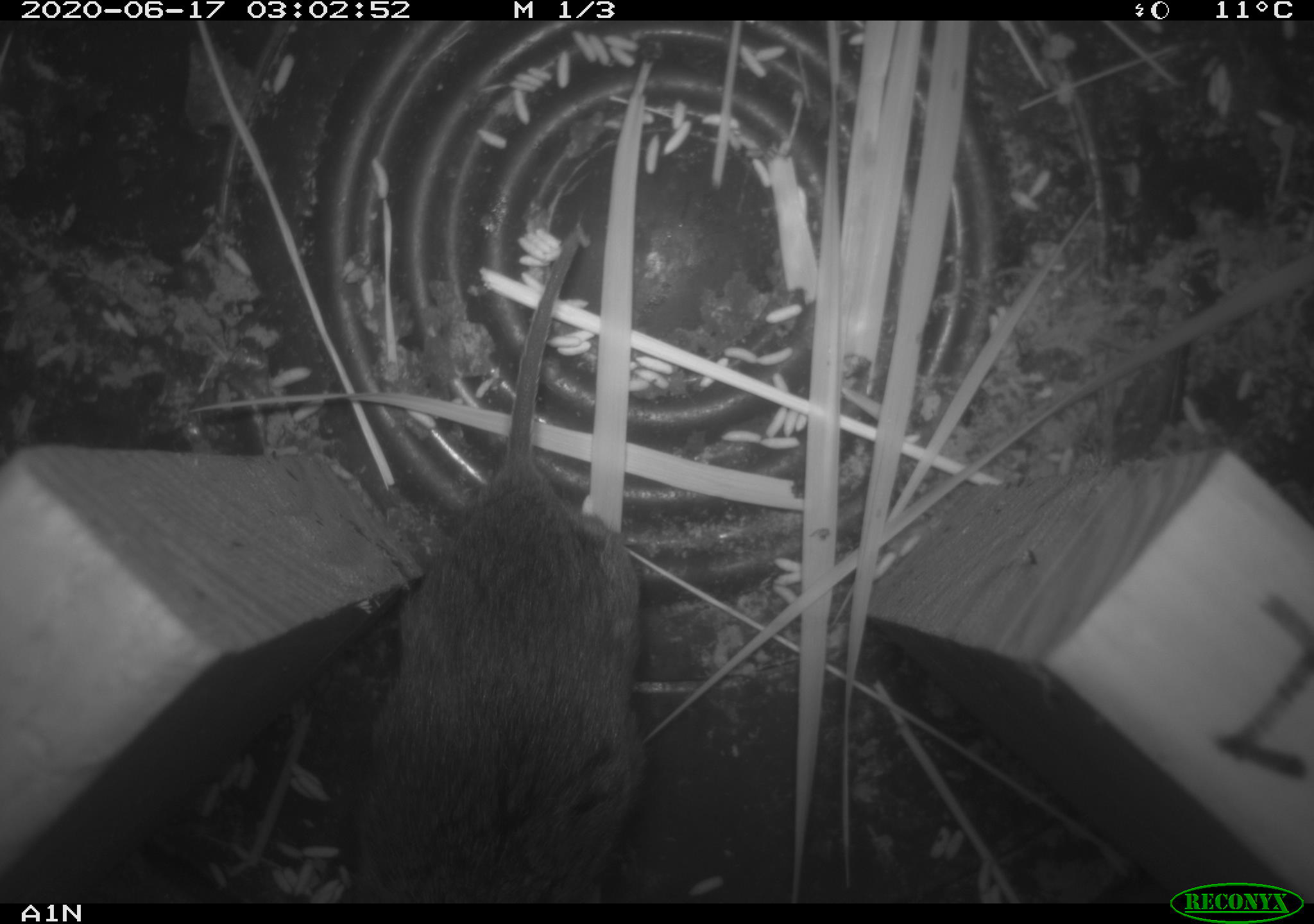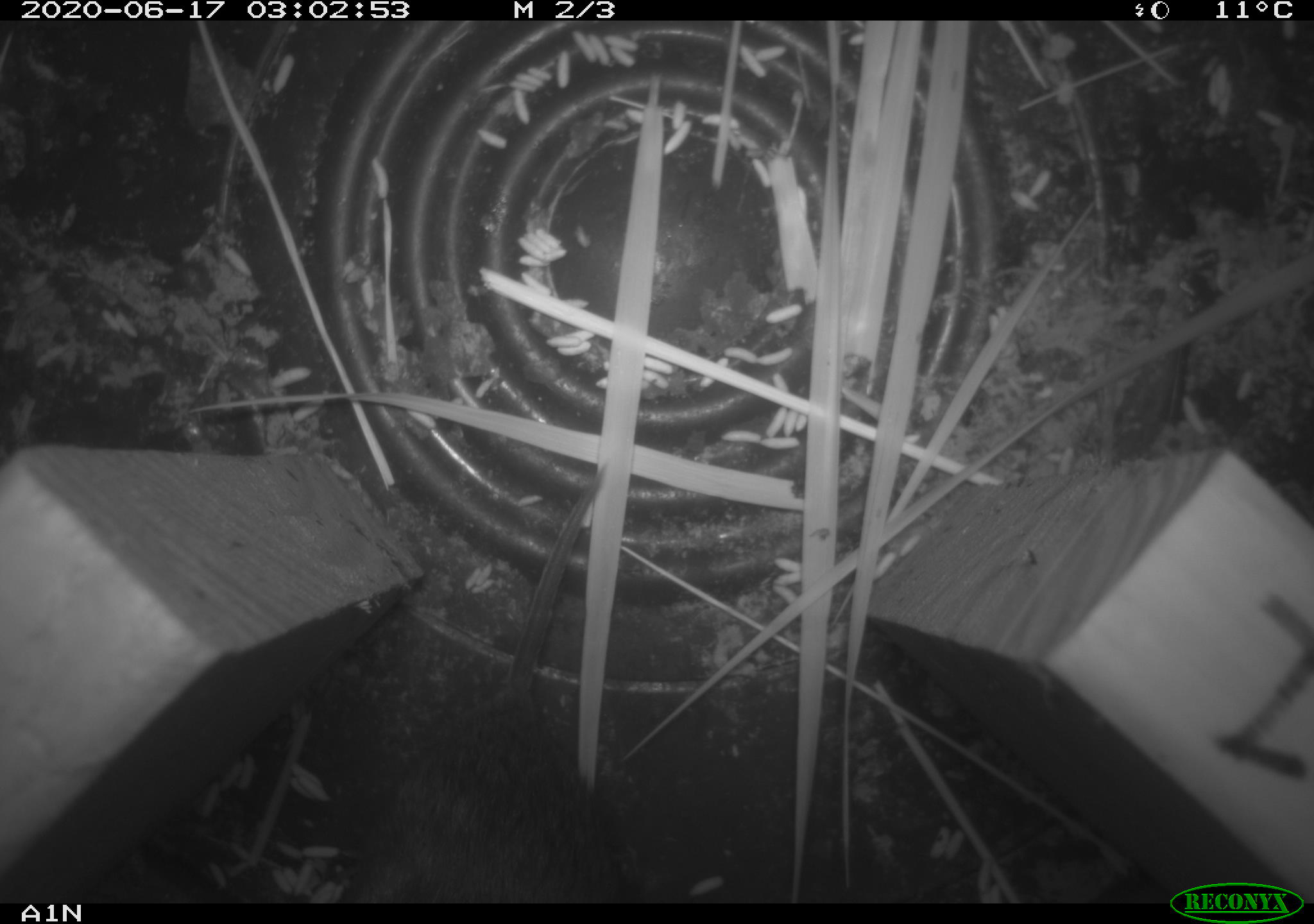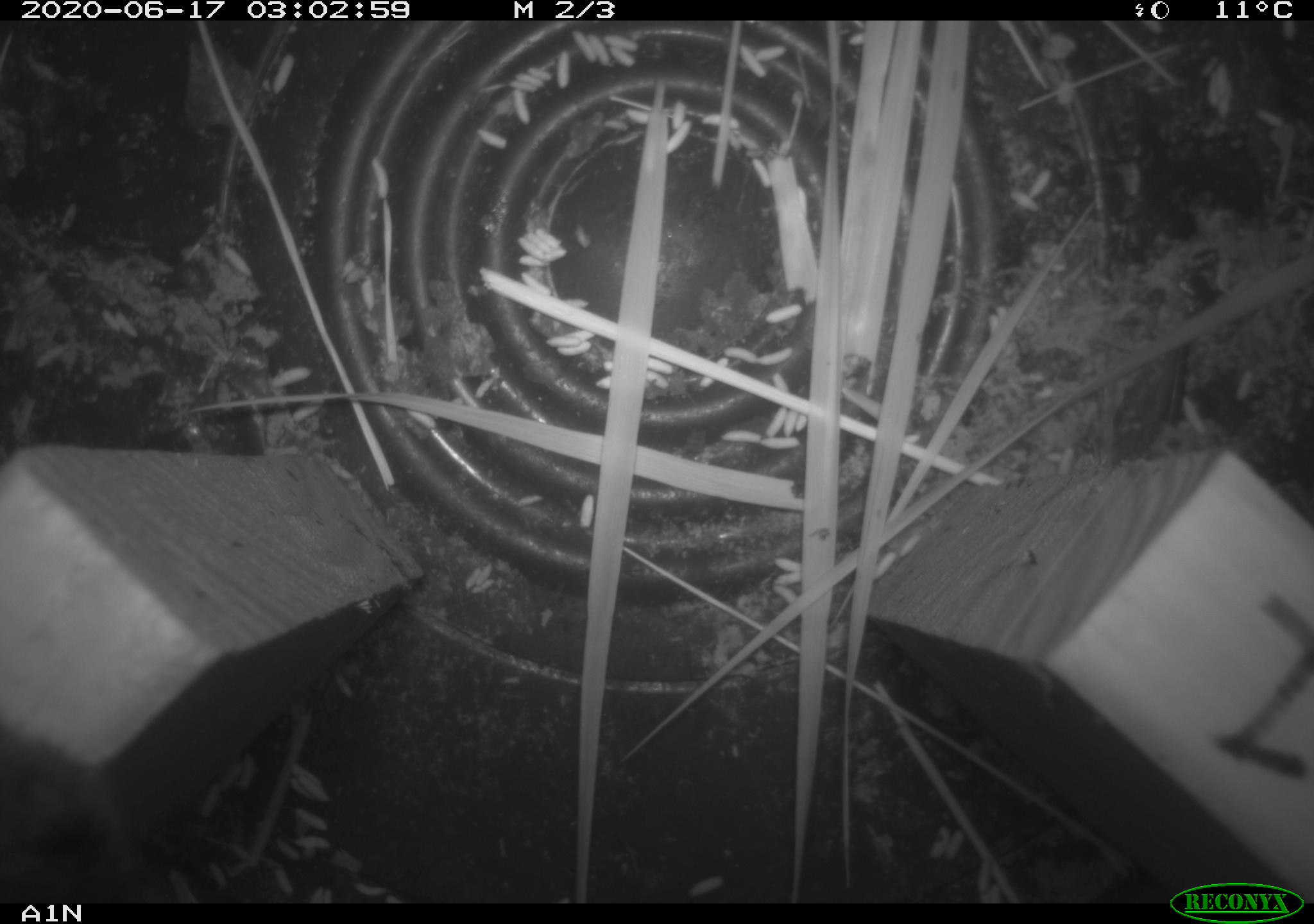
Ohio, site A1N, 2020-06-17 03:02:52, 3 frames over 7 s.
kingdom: Animalia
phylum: Chordata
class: Mammalia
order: Rodentia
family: Cricetidae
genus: Microtus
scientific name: Microtus pennsylvanicus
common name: meadow vole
Meadow vole (Microtus pennsylvanicus).